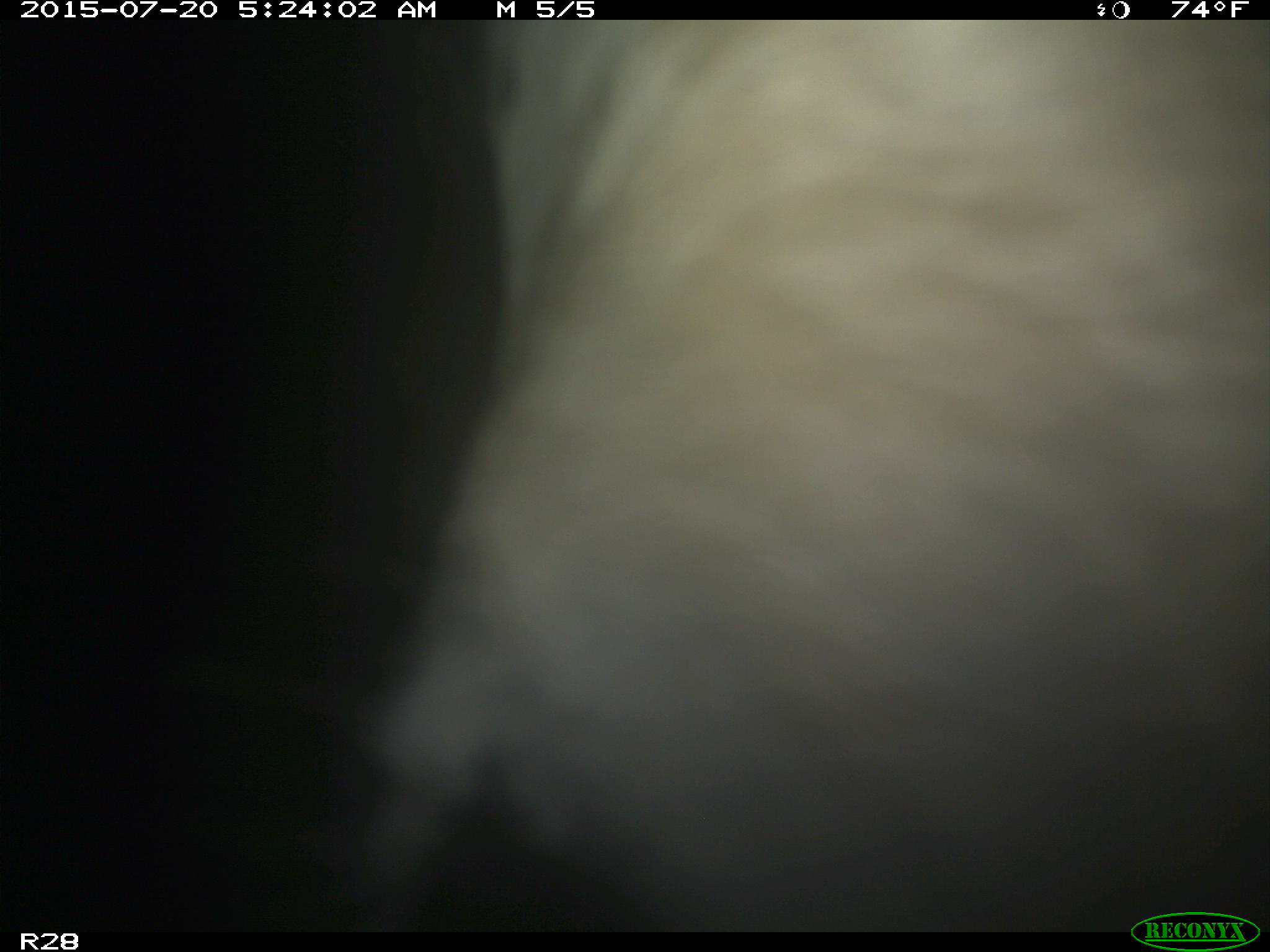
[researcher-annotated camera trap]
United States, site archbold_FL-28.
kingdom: Animalia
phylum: Chordata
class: Mammalia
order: Artiodactyla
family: Bovidae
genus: Bos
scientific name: Bos taurus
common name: domestic cow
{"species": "Bos taurus (domestic cow)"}